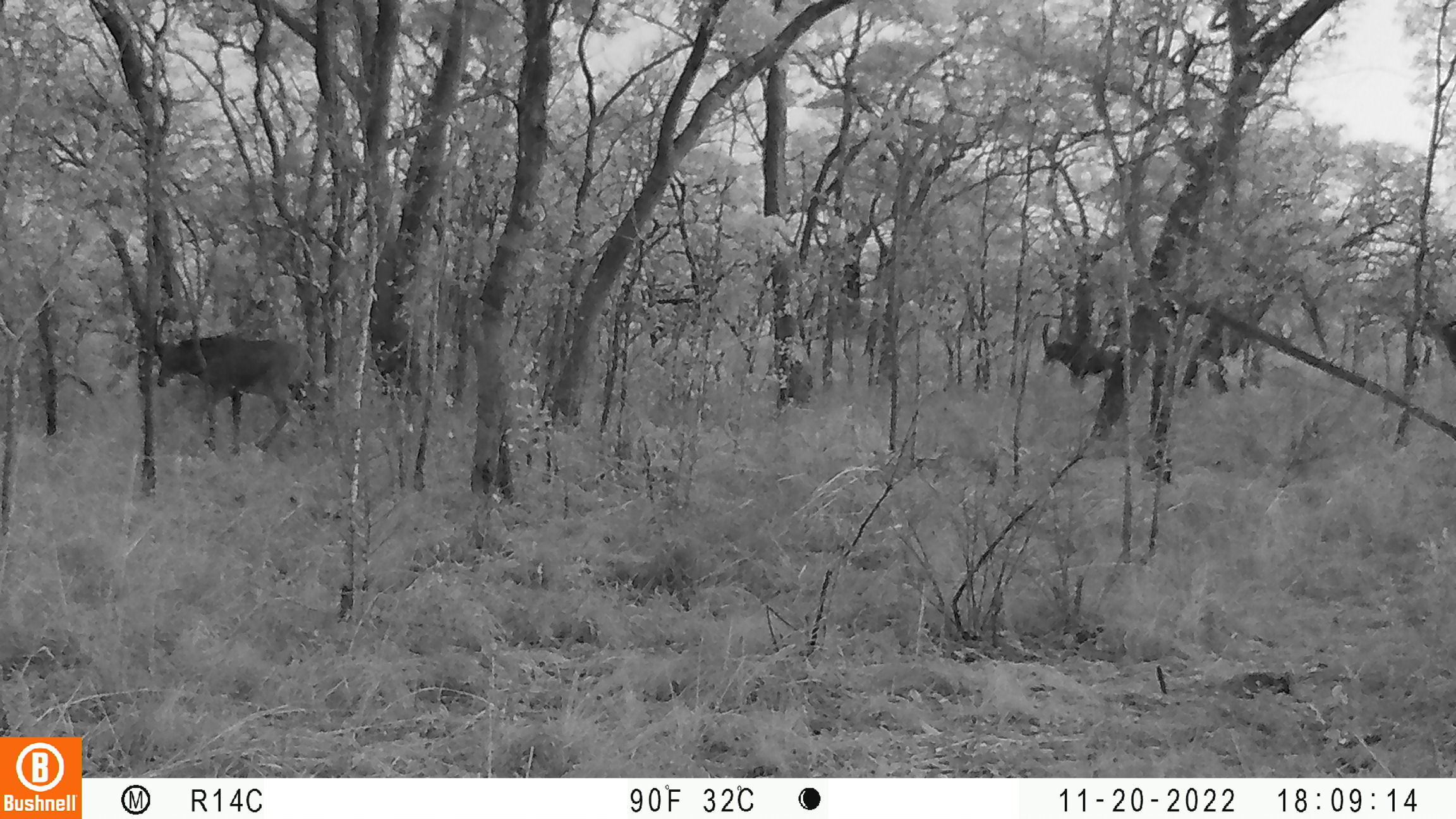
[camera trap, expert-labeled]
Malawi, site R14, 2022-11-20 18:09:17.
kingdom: Animalia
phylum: Chordata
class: Mammalia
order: Artiodactyla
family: Bovidae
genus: Hippotragus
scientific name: Hippotragus niger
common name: sable antelope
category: sable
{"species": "sable (sable antelope) (Hippotragus niger)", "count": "2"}